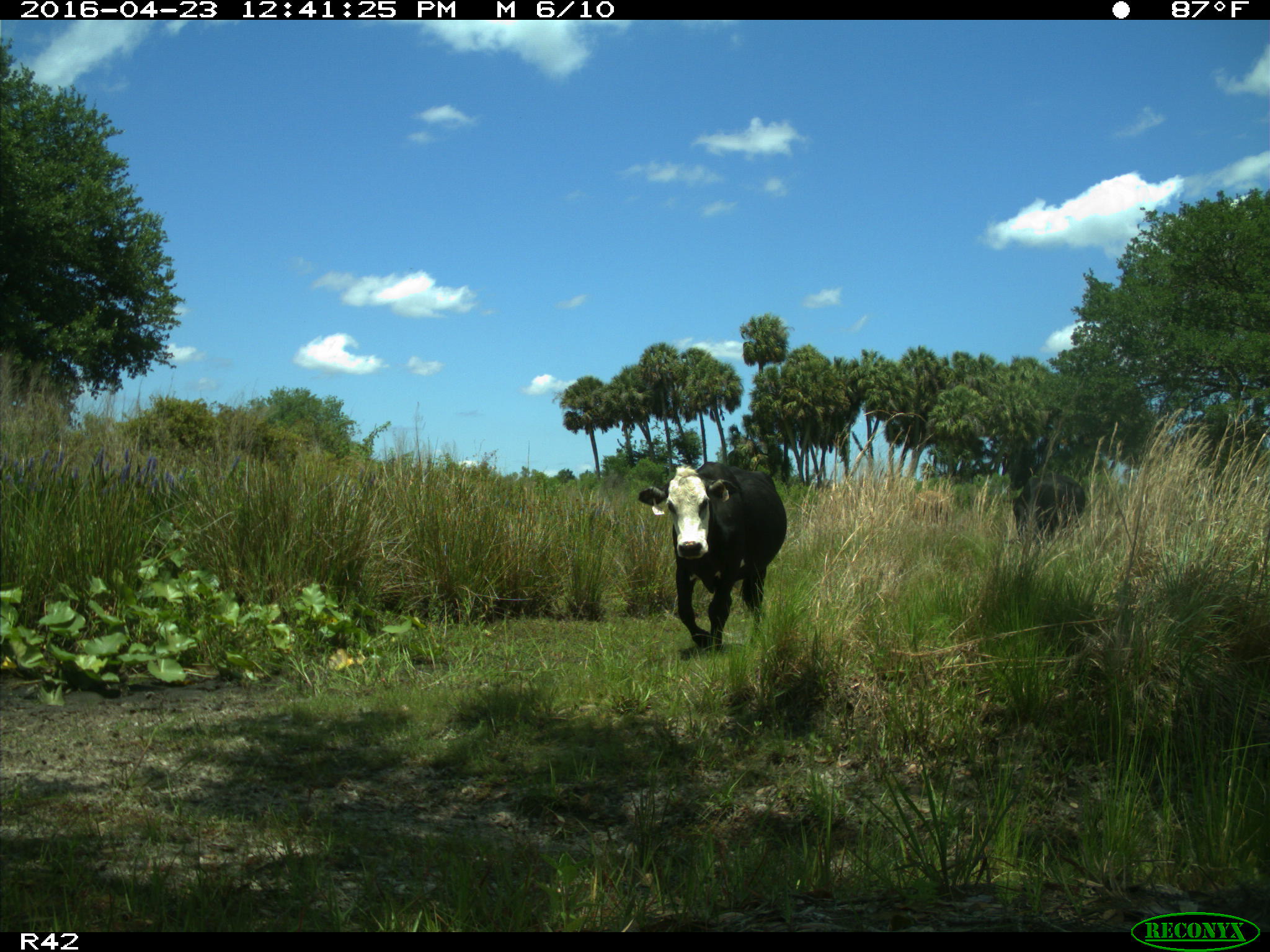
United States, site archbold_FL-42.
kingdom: Animalia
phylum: Chordata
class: Mammalia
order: Artiodactyla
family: Bovidae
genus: Bos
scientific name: Bos taurus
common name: domestic cow